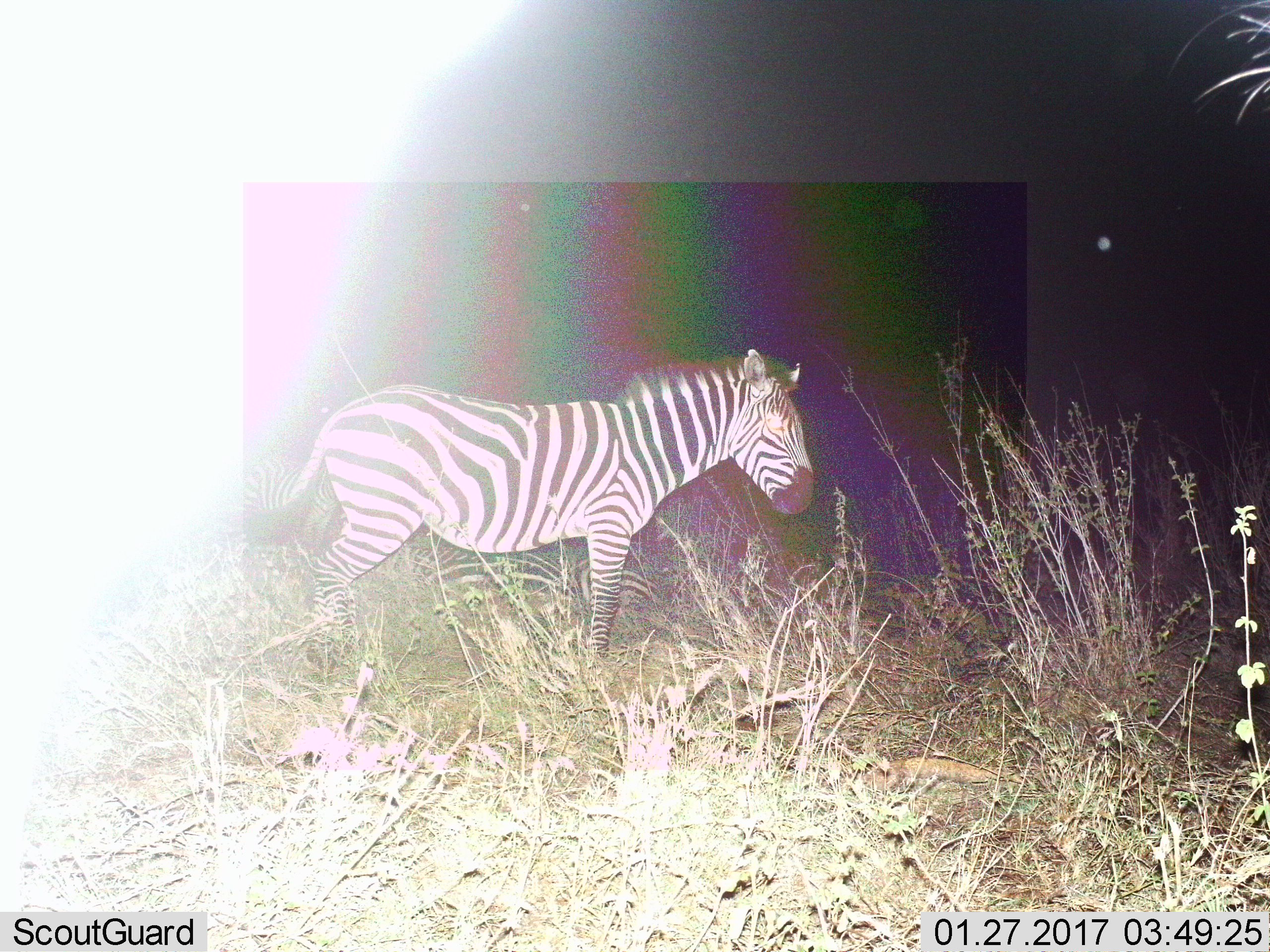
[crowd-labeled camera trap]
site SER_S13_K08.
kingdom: Animalia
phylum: Chordata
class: Mammalia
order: Perissodactyla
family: Equidae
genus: Equus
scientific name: Equus quagga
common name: plains zebra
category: zebraplains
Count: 1.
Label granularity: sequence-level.